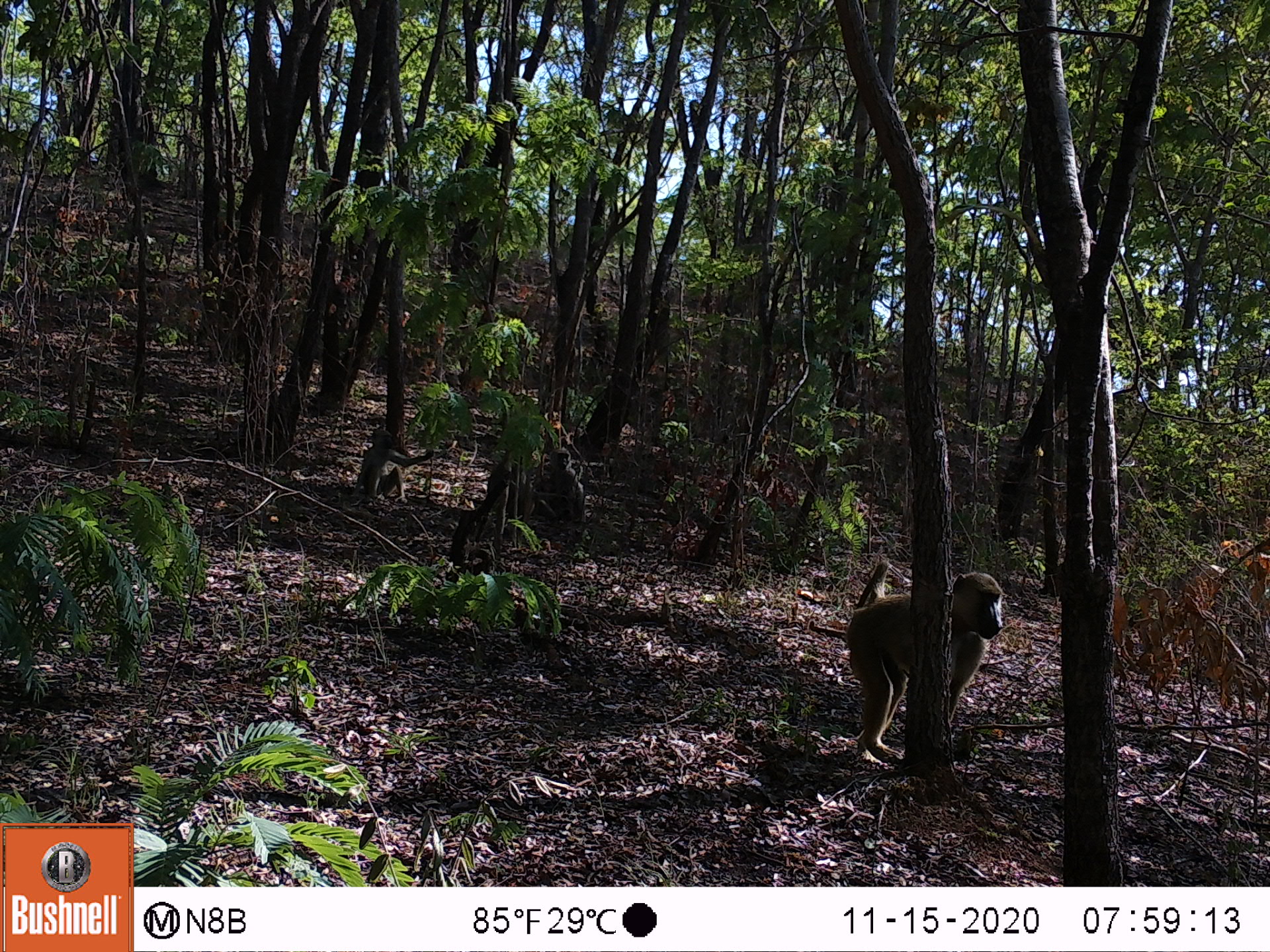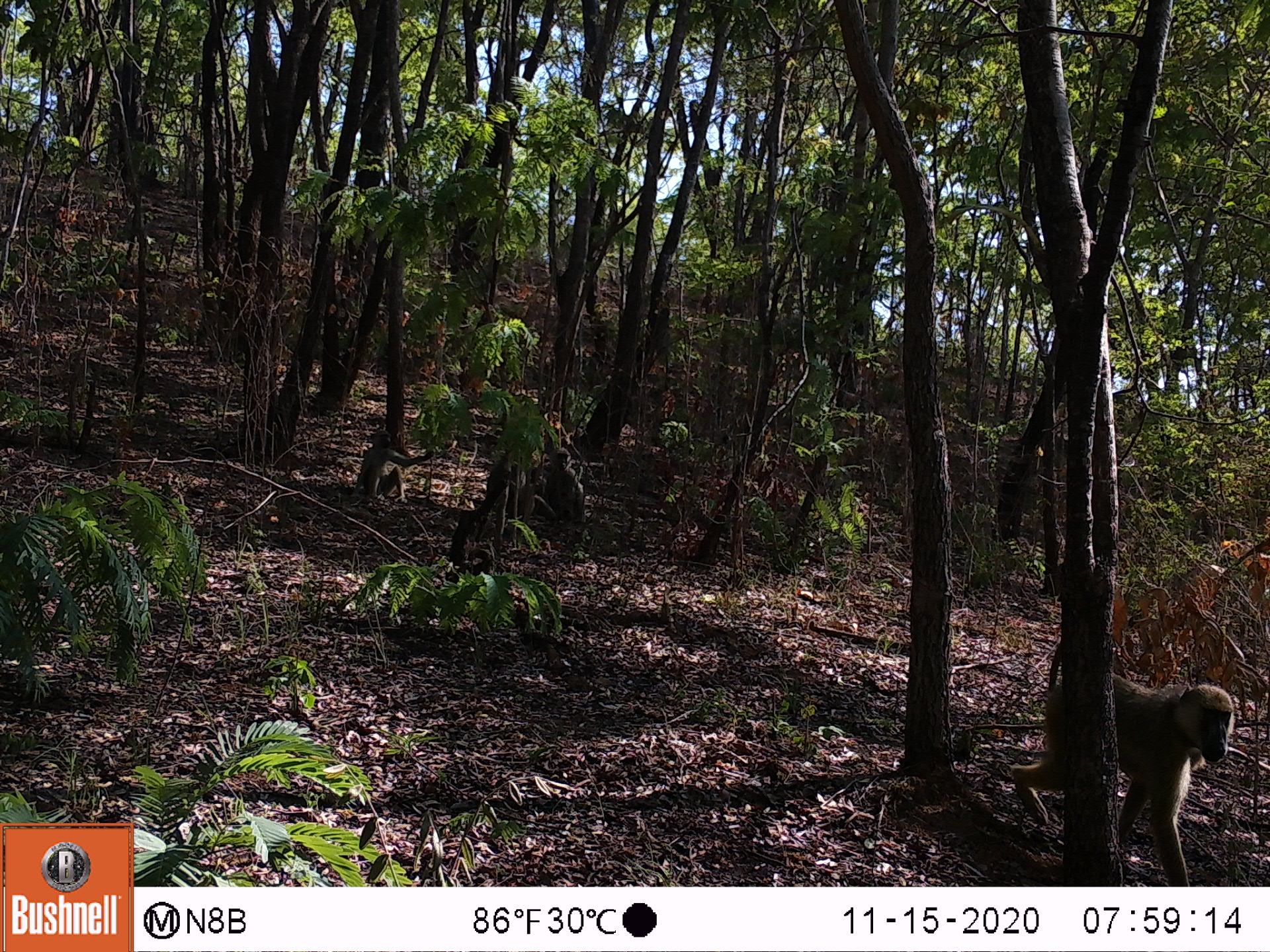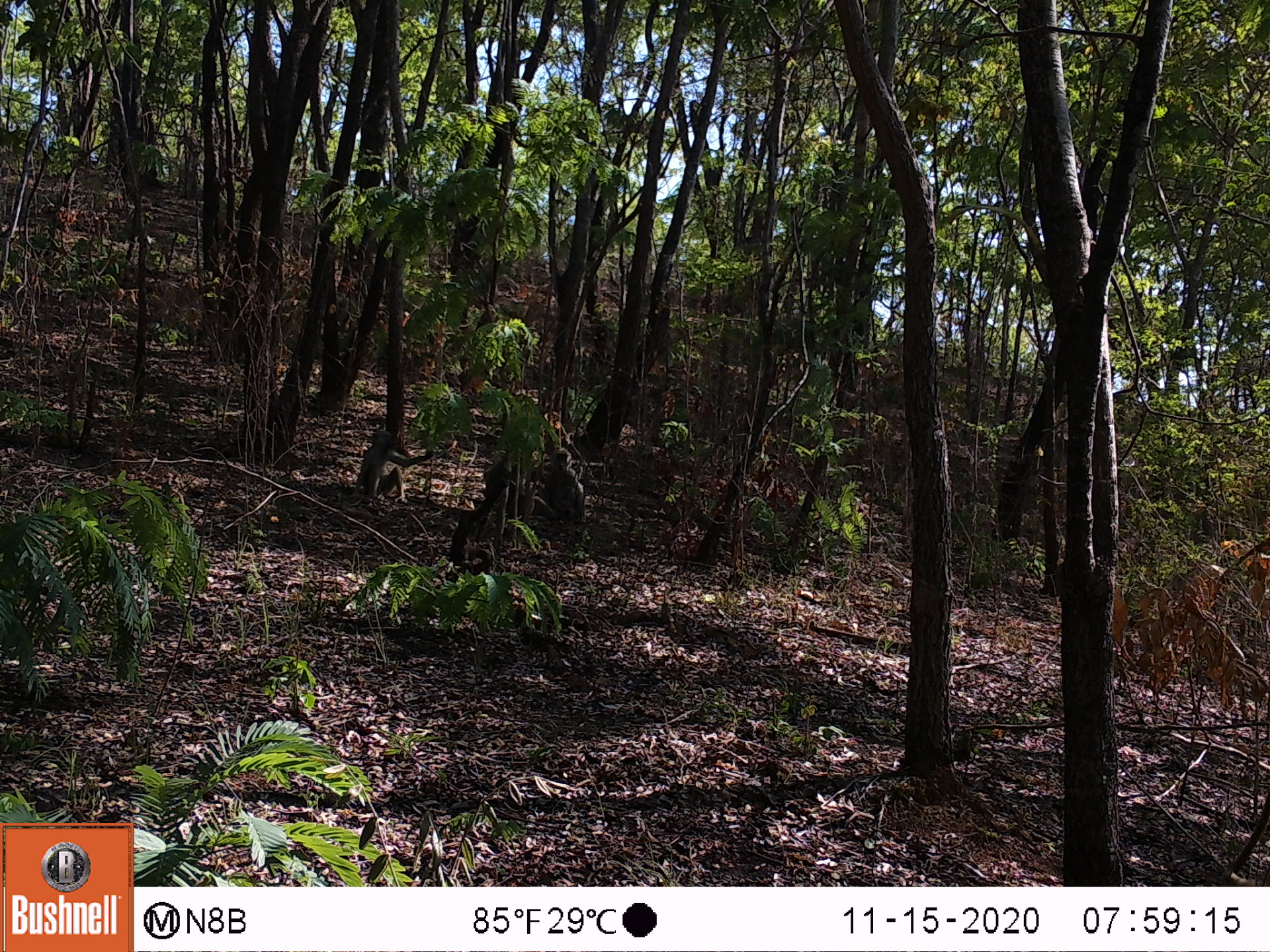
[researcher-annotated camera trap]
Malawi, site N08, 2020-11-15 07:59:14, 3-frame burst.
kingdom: Animalia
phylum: Chordata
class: Mammalia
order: Primates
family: Cercopithecidae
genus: Papio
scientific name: Papio cynocephalus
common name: yellow baboon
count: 3